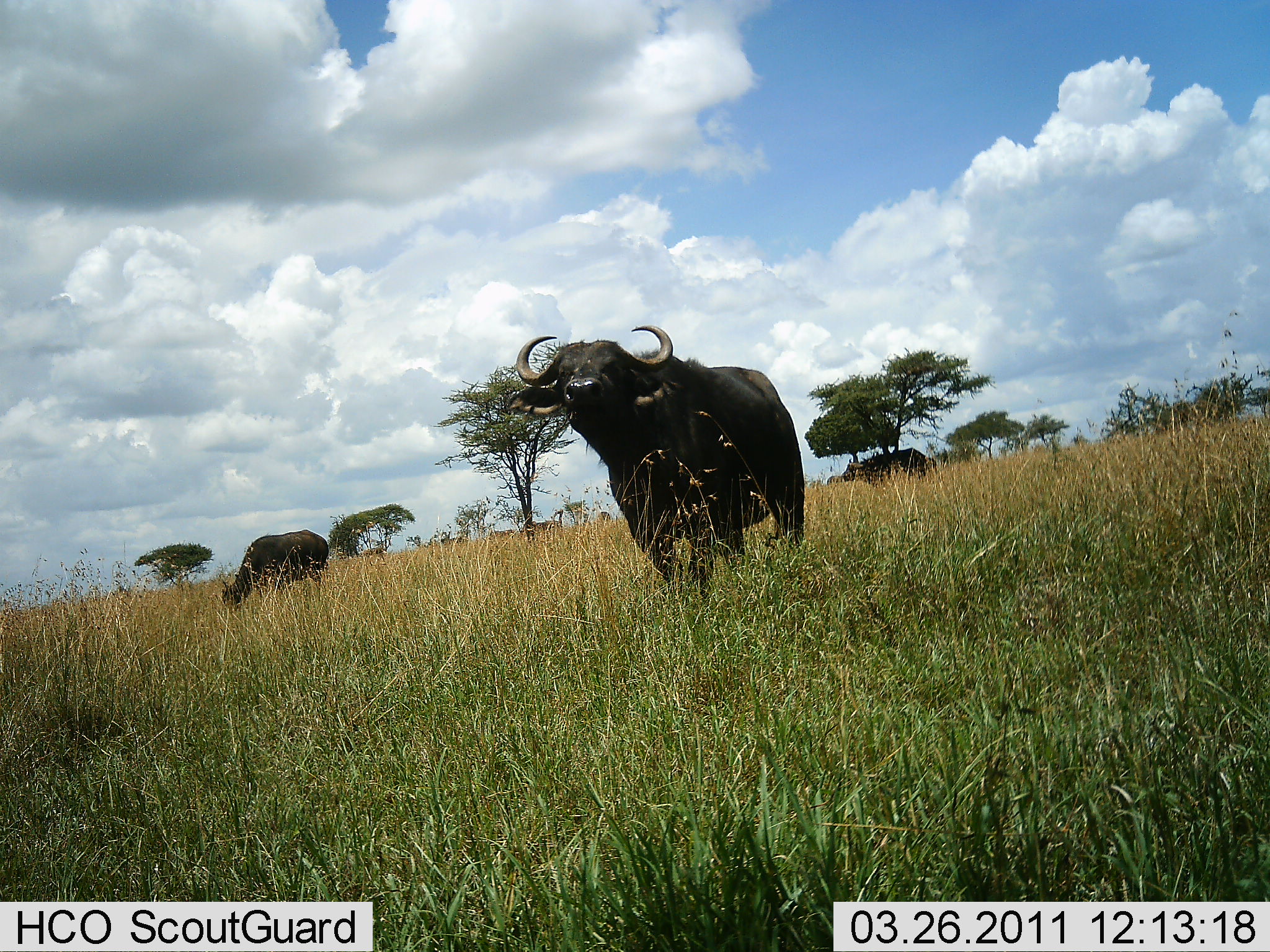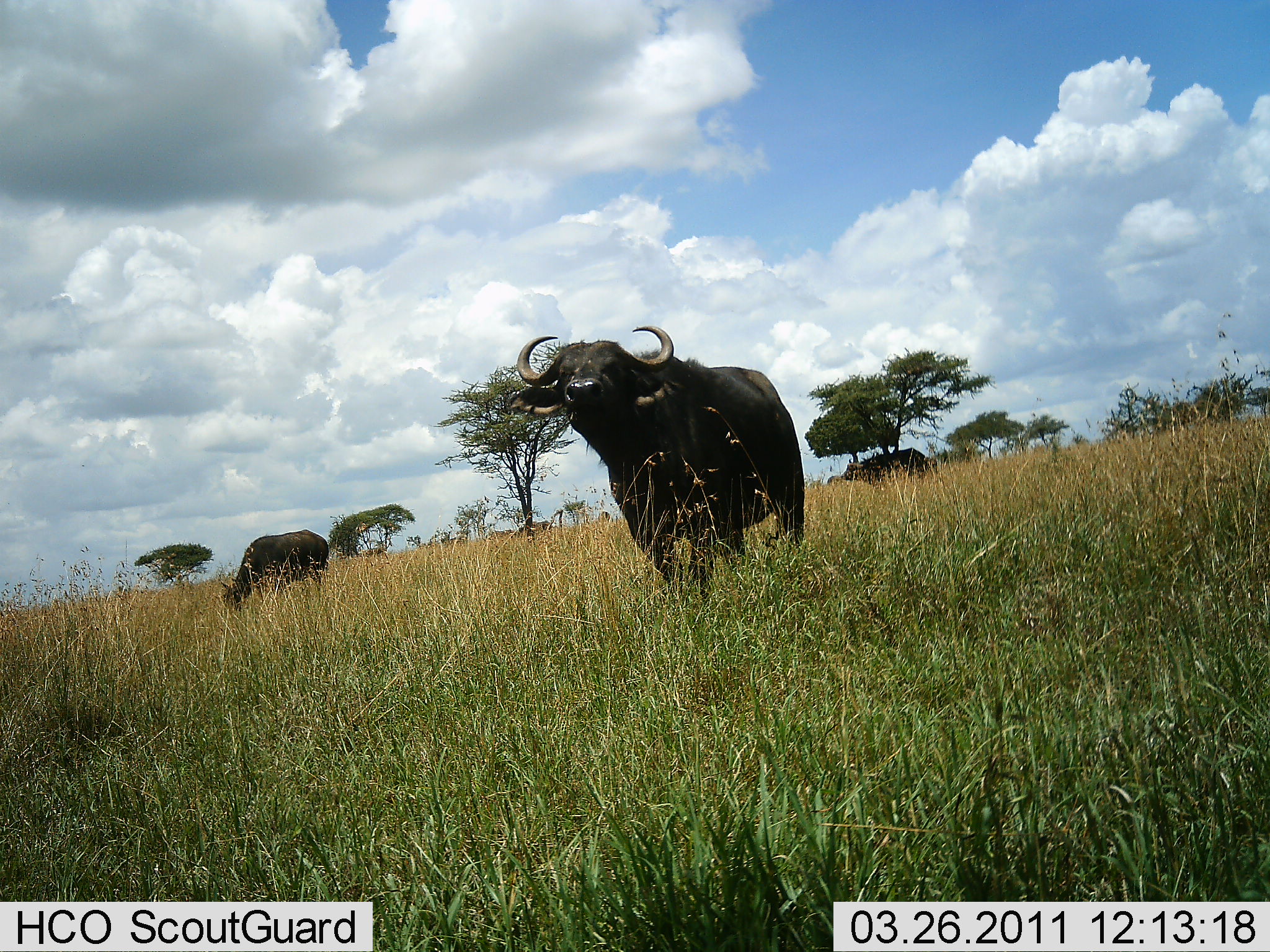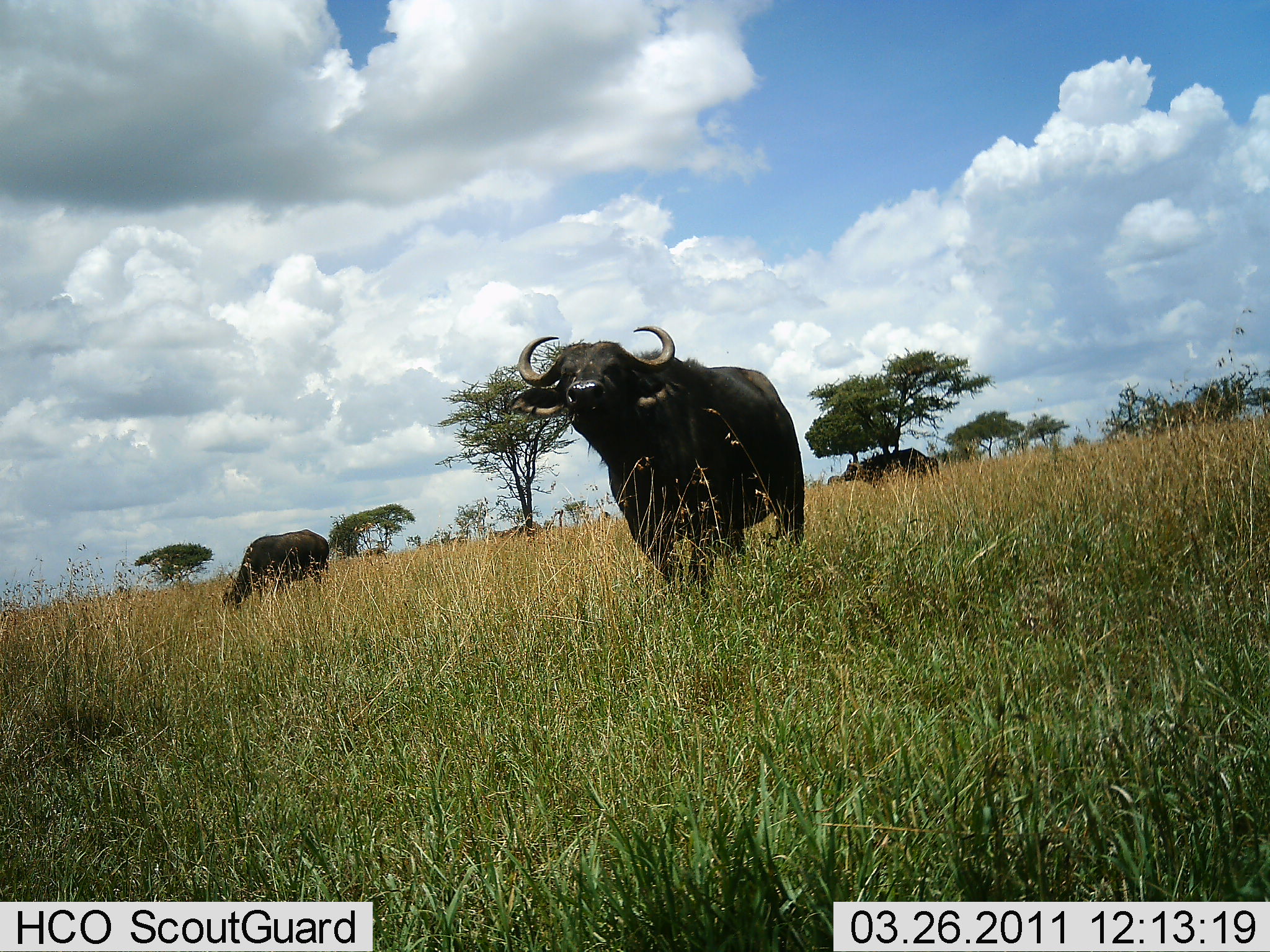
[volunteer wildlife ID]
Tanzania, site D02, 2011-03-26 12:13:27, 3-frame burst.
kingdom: Animalia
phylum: Chordata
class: Mammalia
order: Artiodactyla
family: Bovidae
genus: Syncerus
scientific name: Syncerus caffer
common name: cape buffalo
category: buffalo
Buffalo (cape buffalo) (Syncerus caffer), count 3. Behavior (volunteer vote fractions): standing 100%, resting 10%, moving 20%, interacting 0%. Young present (vote fraction): 0%. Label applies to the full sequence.